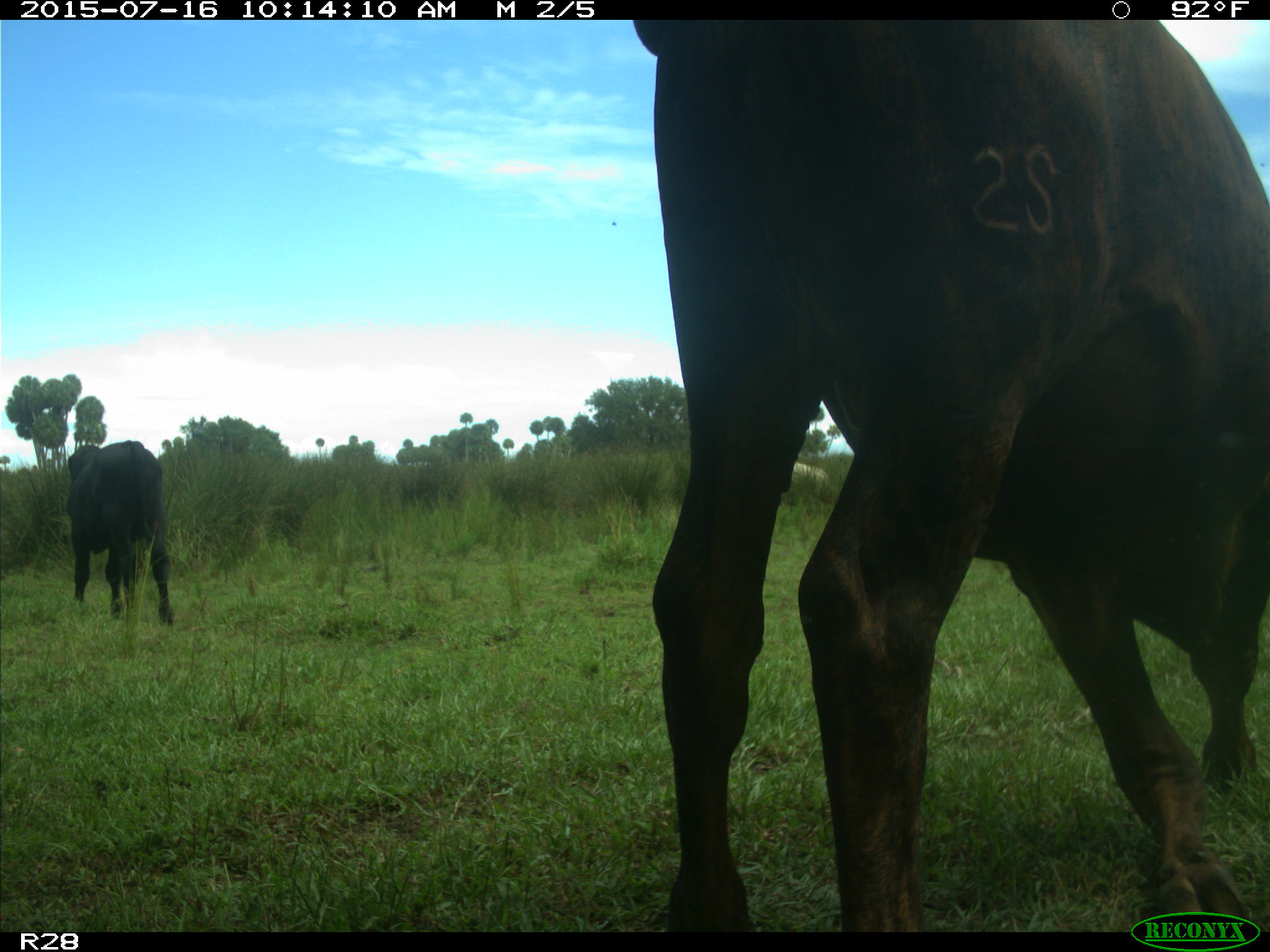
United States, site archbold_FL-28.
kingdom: Animalia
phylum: Chordata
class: Mammalia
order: Artiodactyla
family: Bovidae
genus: Bos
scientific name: Bos taurus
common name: domestic cow